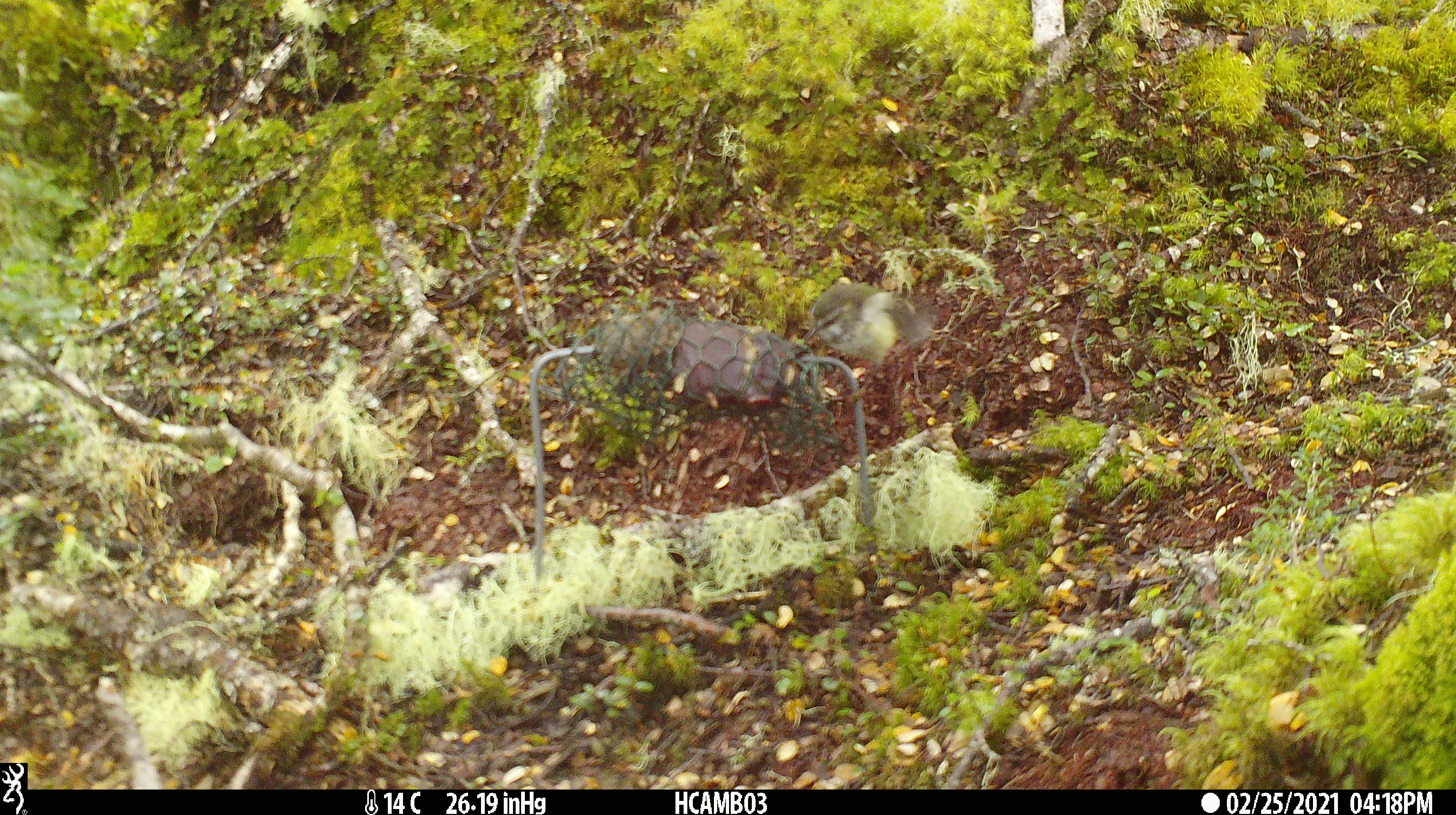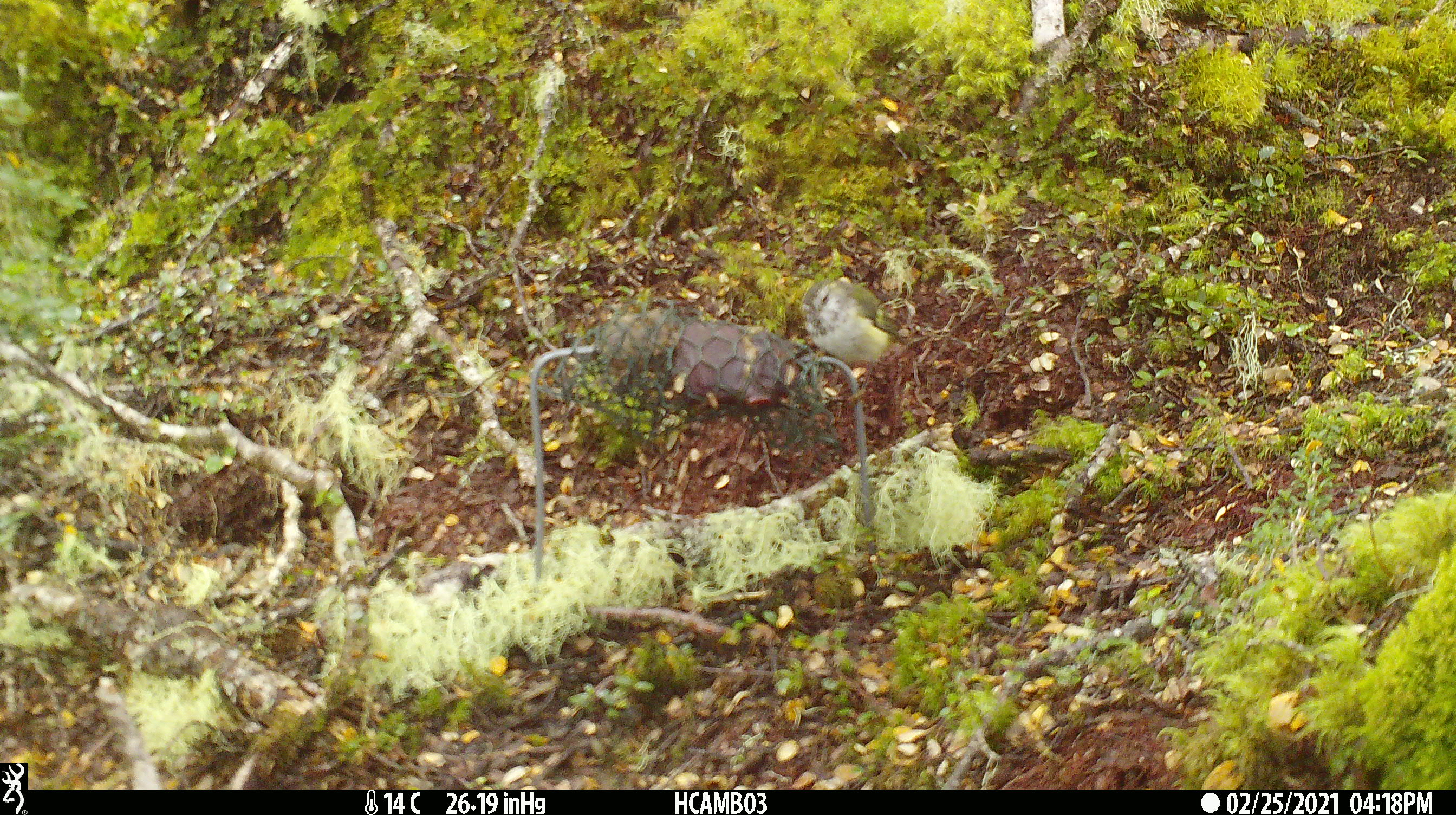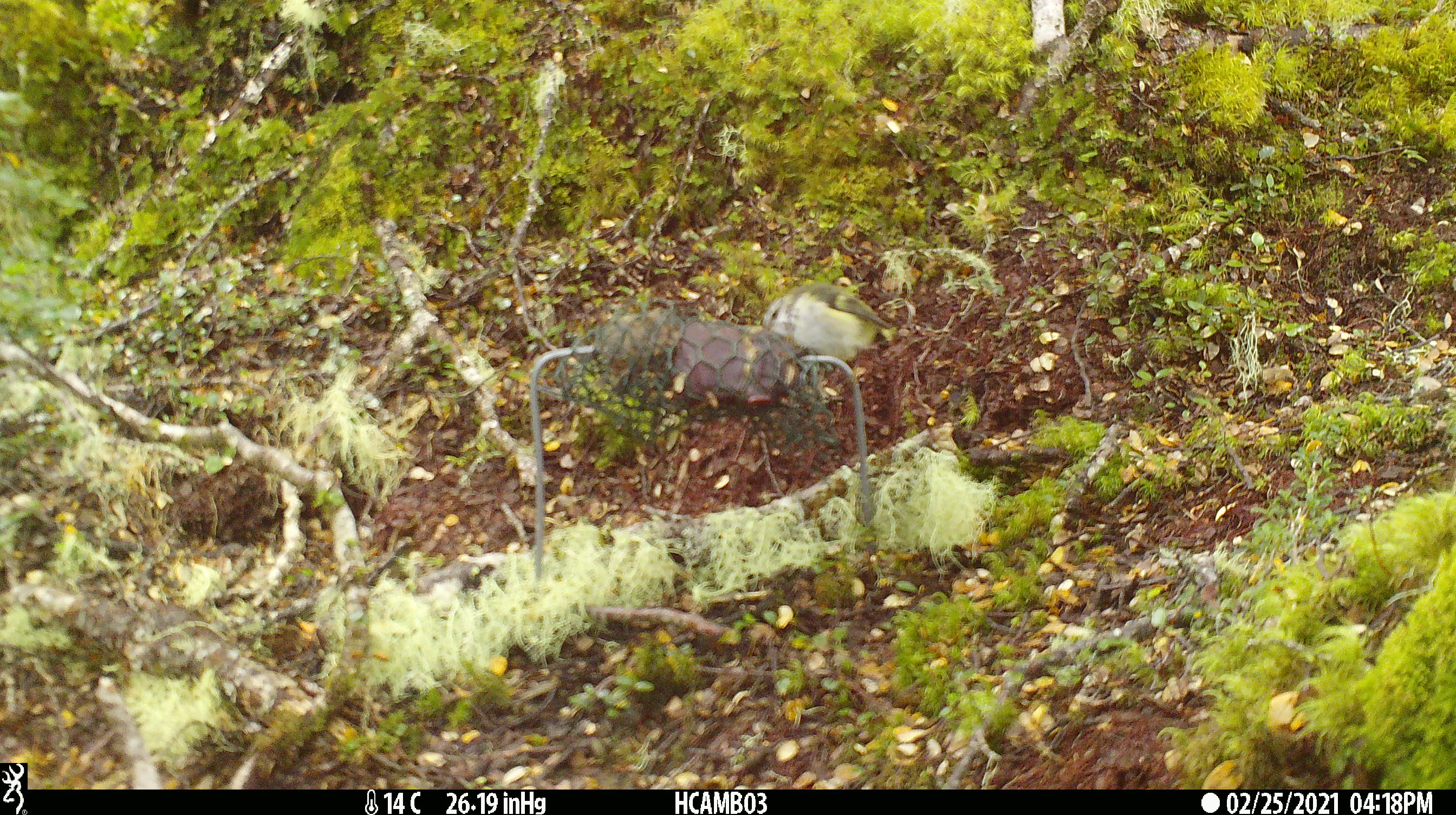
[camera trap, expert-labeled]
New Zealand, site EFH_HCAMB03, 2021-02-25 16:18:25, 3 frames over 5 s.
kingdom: Animalia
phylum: Chordata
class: Aves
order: Passeriformes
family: Acanthisittidae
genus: Acanthisitta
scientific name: Acanthisitta chloris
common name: rifleman